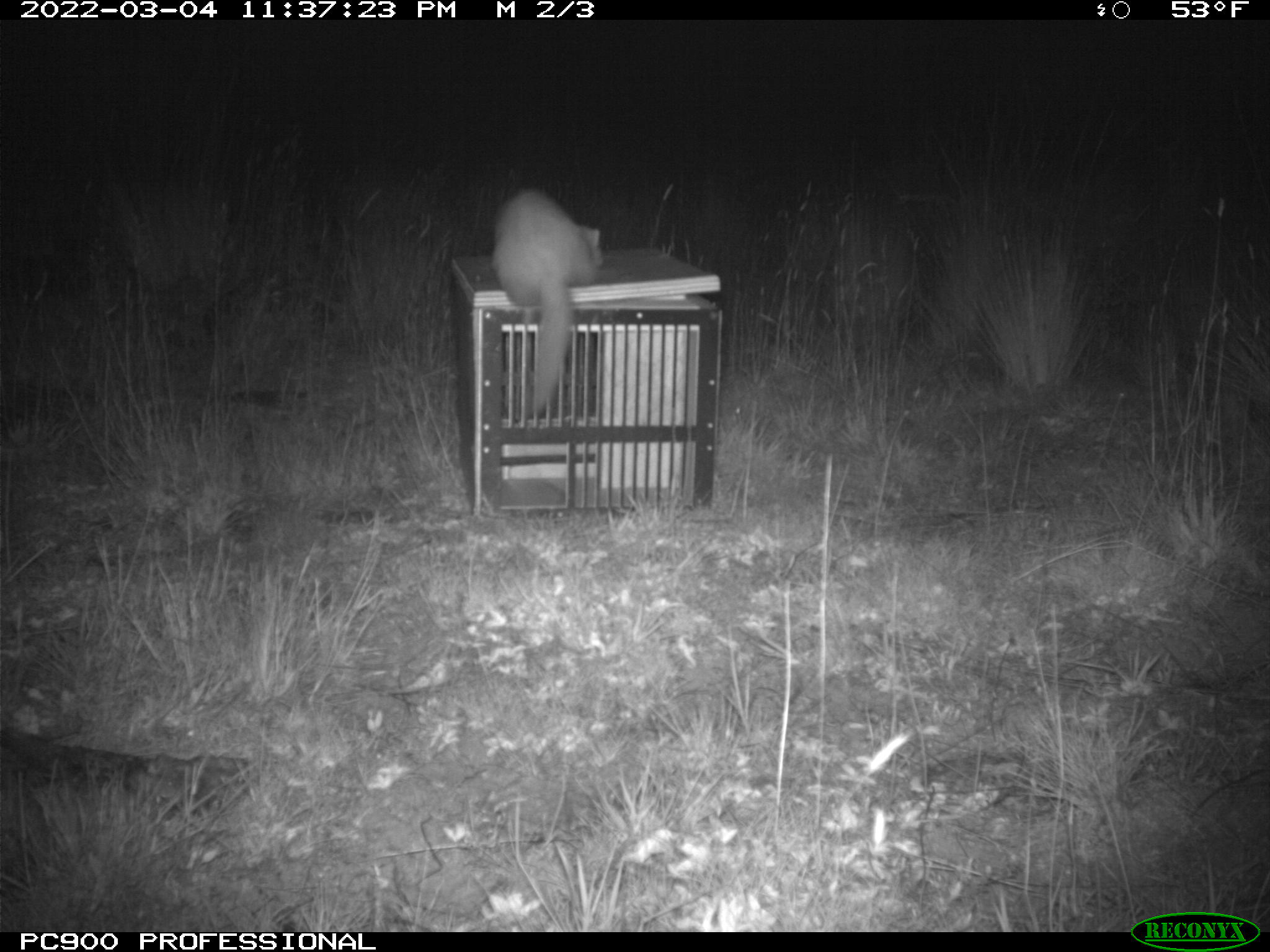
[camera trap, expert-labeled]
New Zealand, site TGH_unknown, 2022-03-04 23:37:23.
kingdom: Animalia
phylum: Chordata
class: Mammalia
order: Carnivora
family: Mustelidae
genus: Mustela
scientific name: Mustela furo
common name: ferret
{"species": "ferret (Mustela furo)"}